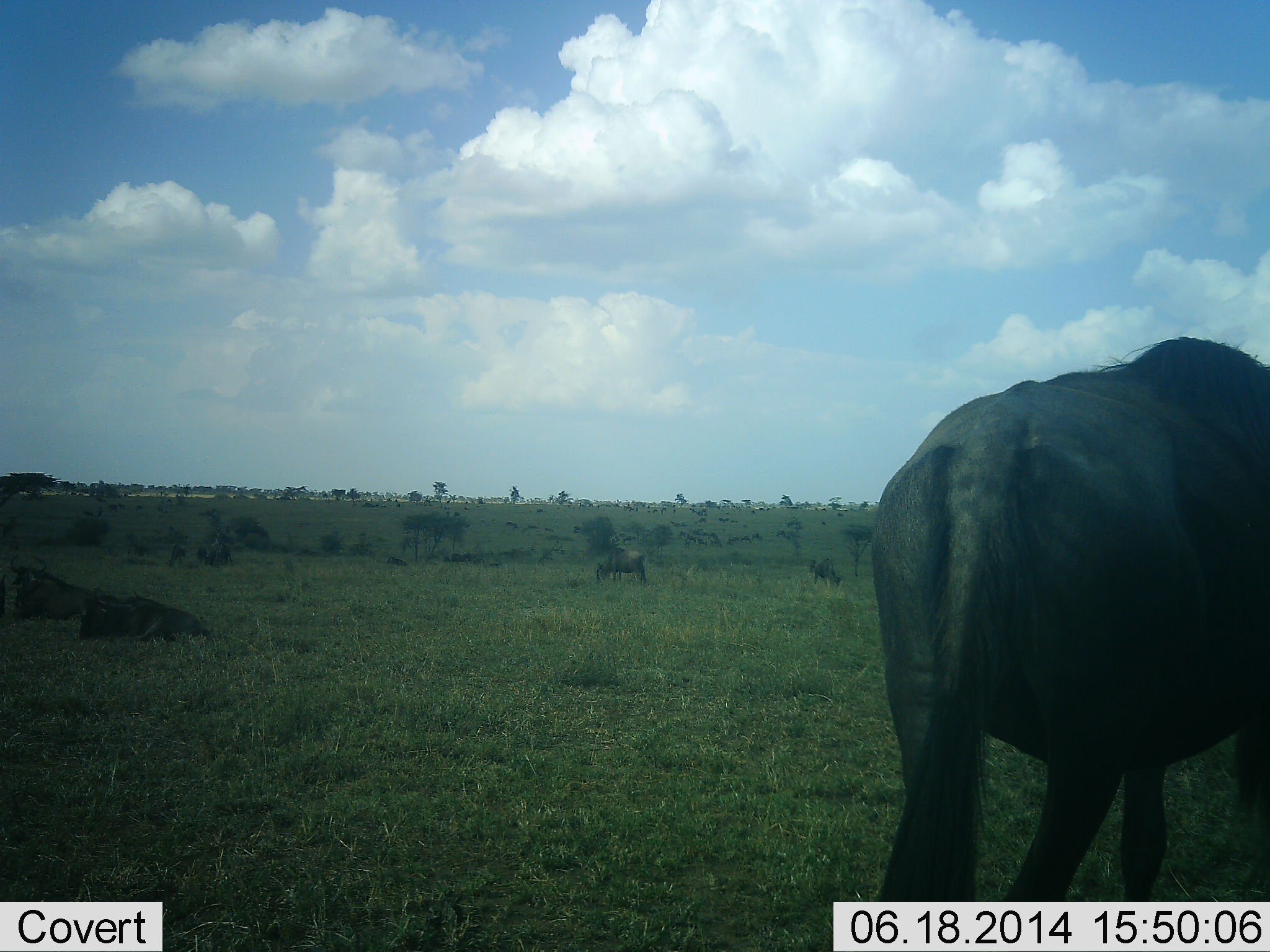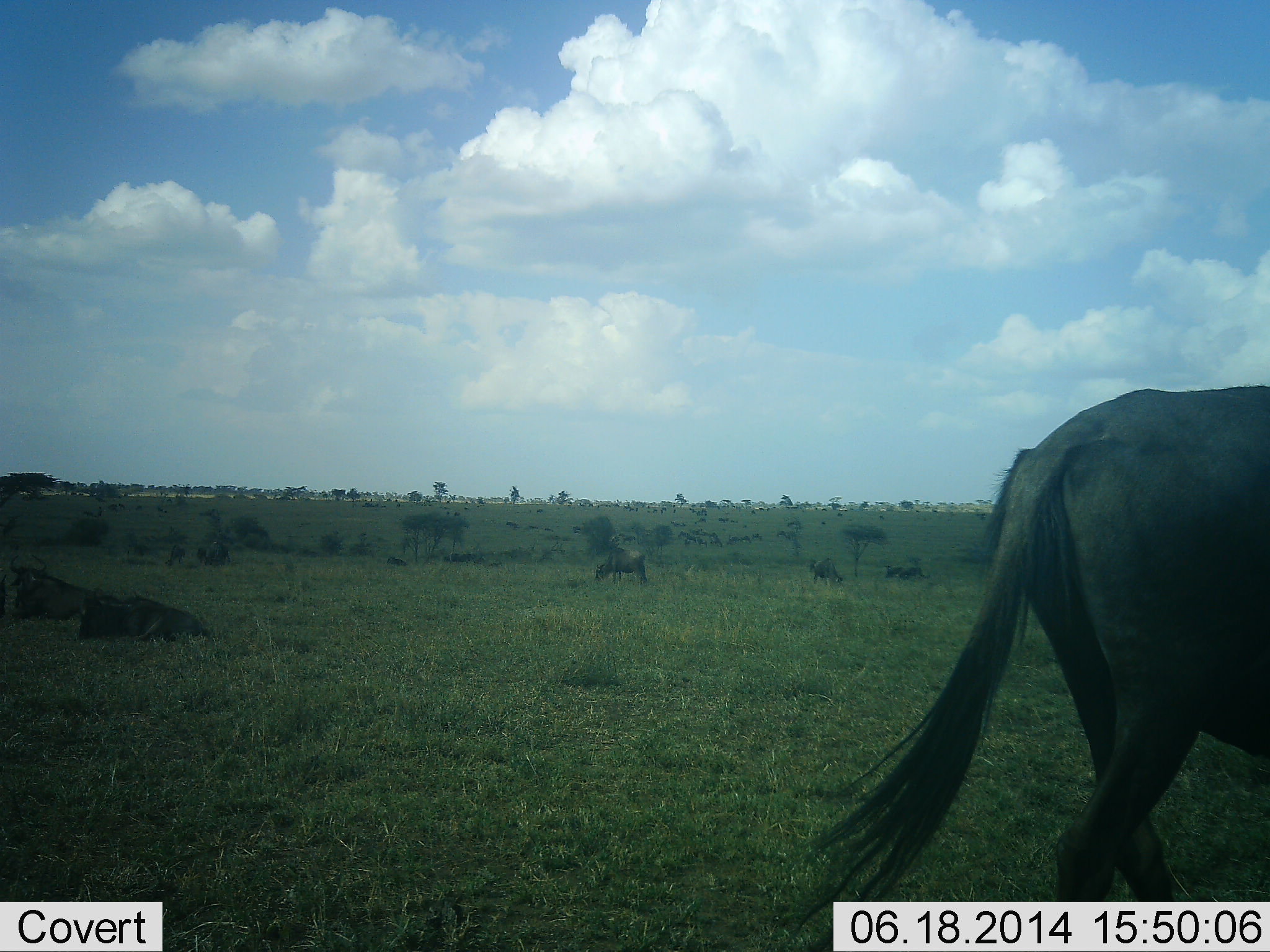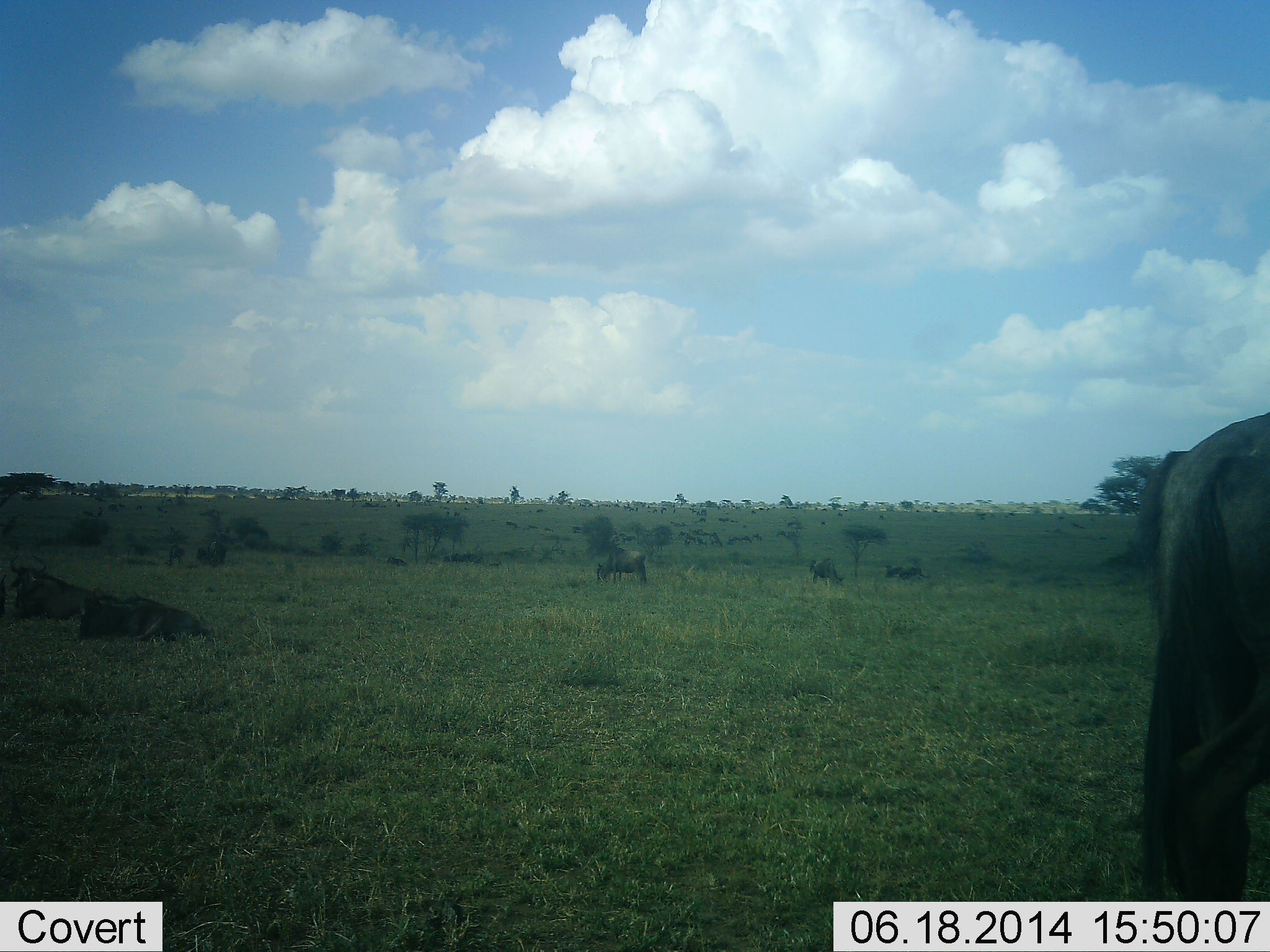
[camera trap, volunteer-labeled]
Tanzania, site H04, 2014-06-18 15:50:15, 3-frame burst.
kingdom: Animalia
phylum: Chordata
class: Mammalia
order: Artiodactyla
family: Bovidae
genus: Connochaetes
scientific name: Connochaetes taurinus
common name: blue wildebeest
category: wildebeest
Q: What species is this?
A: Wildebeest (blue wildebeest) (Connochaetes taurinus).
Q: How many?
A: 7.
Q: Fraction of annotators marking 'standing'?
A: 60%.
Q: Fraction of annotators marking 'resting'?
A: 90%.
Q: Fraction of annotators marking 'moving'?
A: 60%.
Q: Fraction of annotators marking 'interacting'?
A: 0%.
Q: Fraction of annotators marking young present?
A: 0%.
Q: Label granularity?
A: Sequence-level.